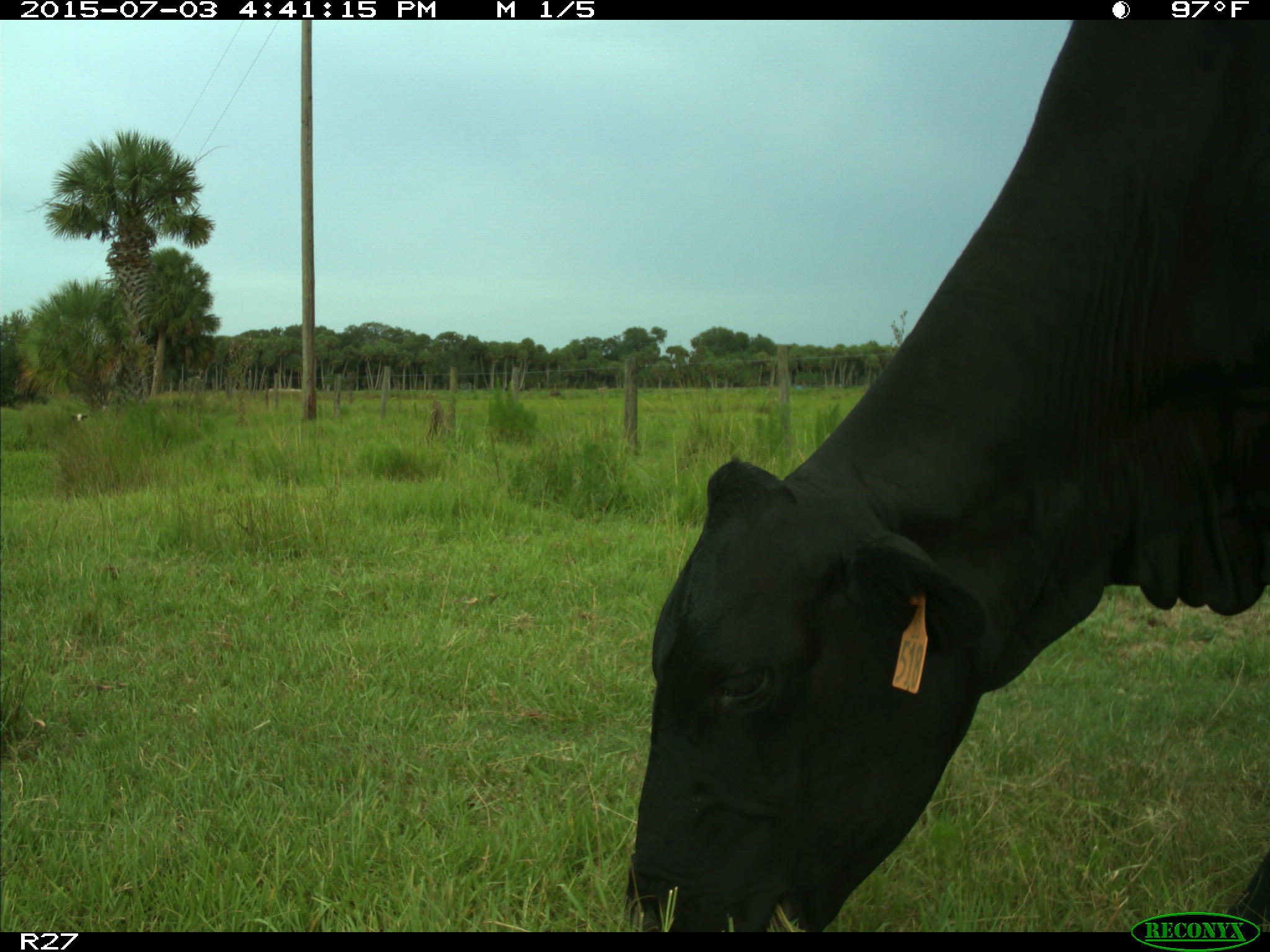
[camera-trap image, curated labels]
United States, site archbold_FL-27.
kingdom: Animalia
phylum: Chordata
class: Mammalia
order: Artiodactyla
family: Bovidae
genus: Bos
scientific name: Bos taurus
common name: domestic cow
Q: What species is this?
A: Bos taurus (domestic cow).